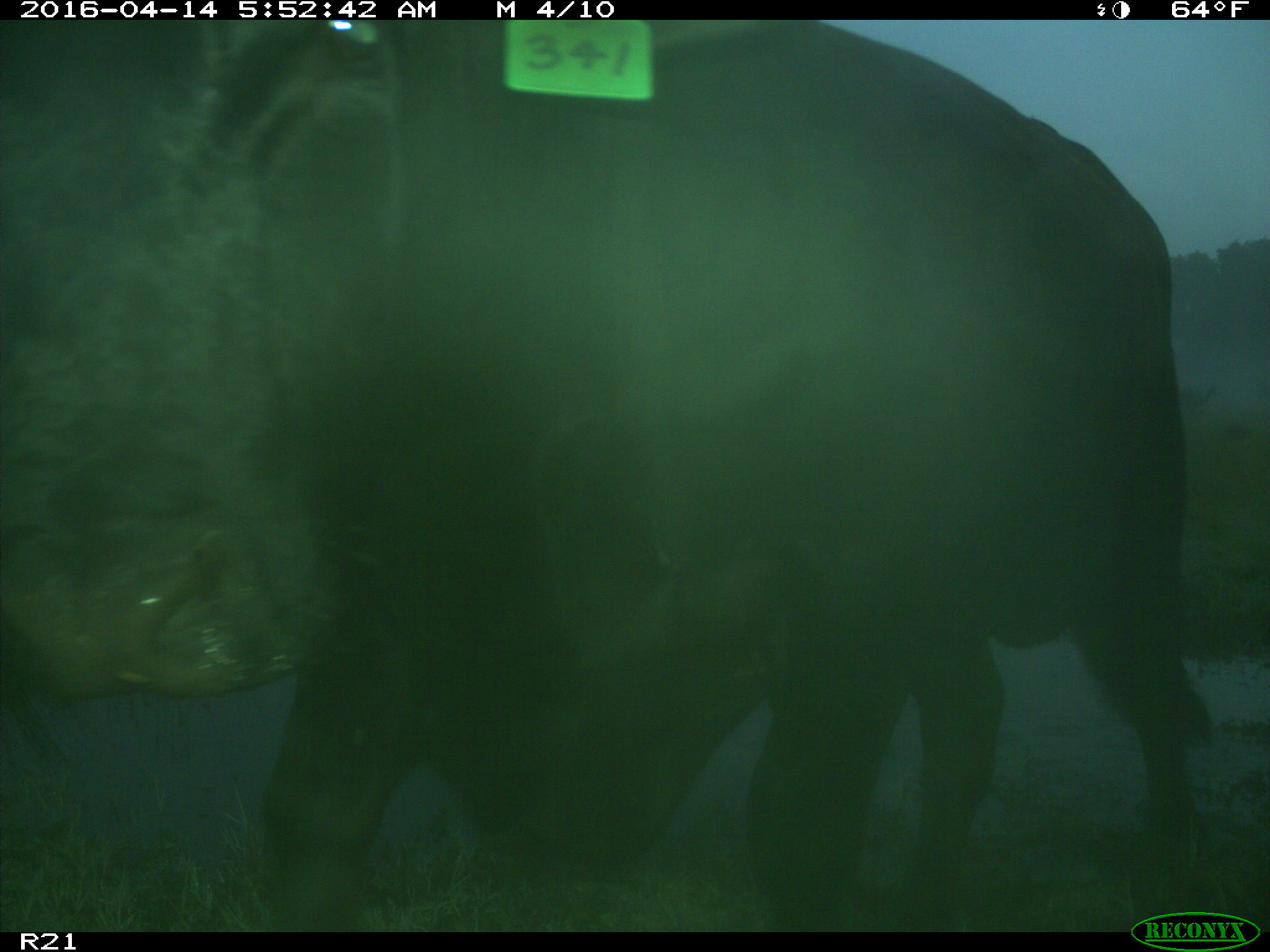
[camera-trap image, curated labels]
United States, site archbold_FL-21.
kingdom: Animalia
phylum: Chordata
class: Mammalia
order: Artiodactyla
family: Bovidae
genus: Bos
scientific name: Bos taurus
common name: domestic cow